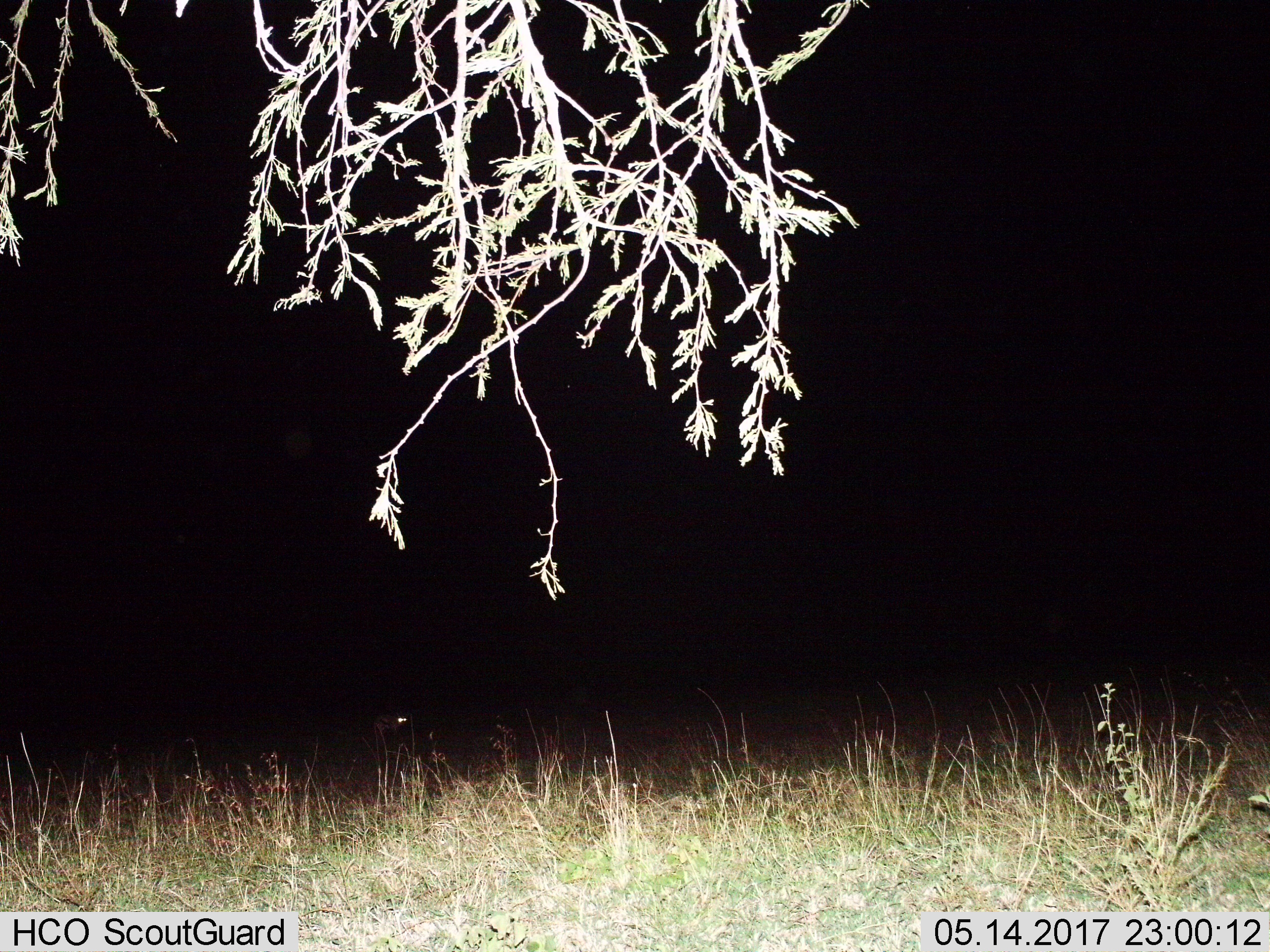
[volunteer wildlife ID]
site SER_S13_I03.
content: unidentified animal